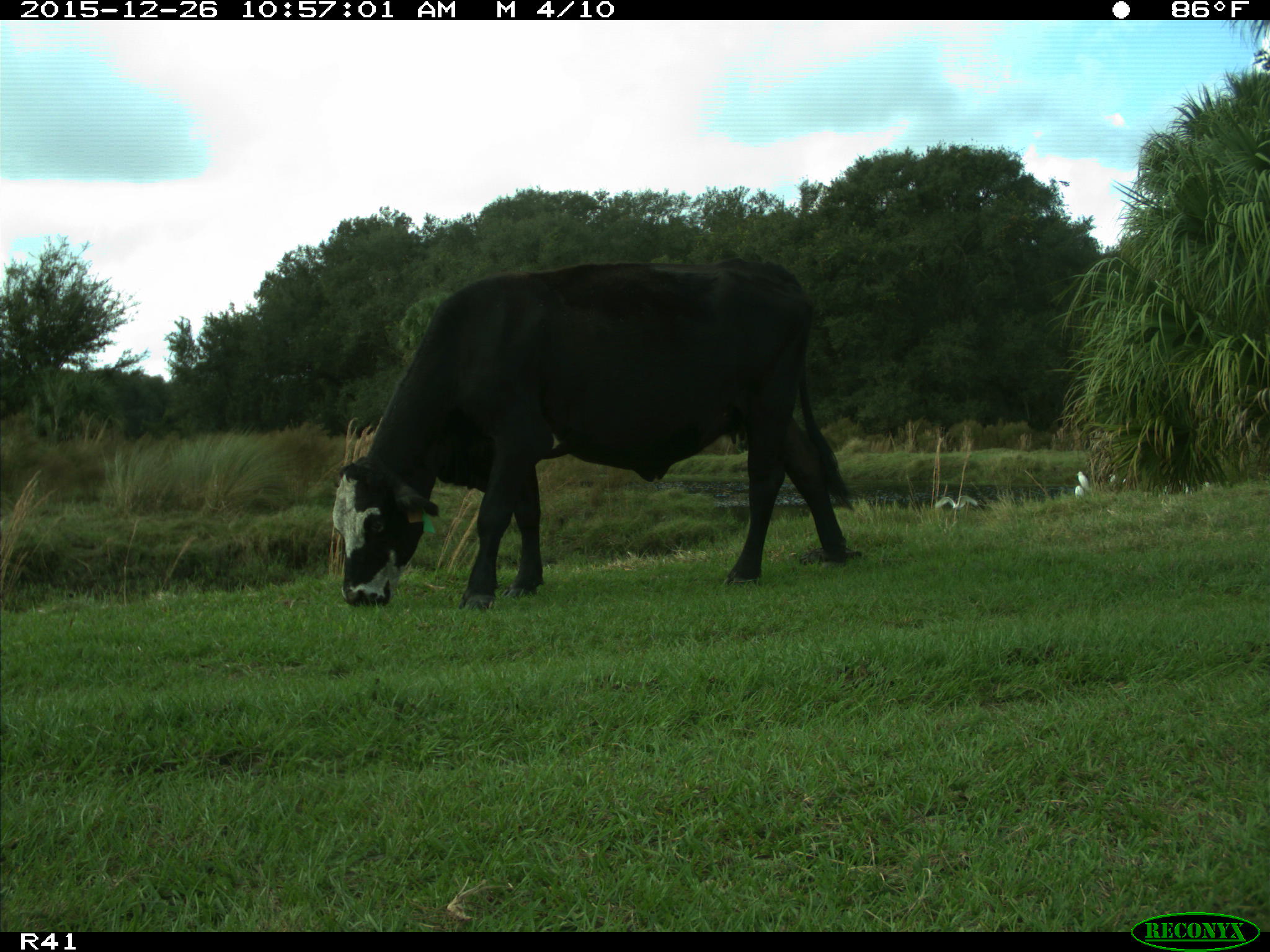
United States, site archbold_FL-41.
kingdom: Animalia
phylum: Chordata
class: Mammalia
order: Artiodactyla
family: Bovidae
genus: Bos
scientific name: Bos taurus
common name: domestic cow